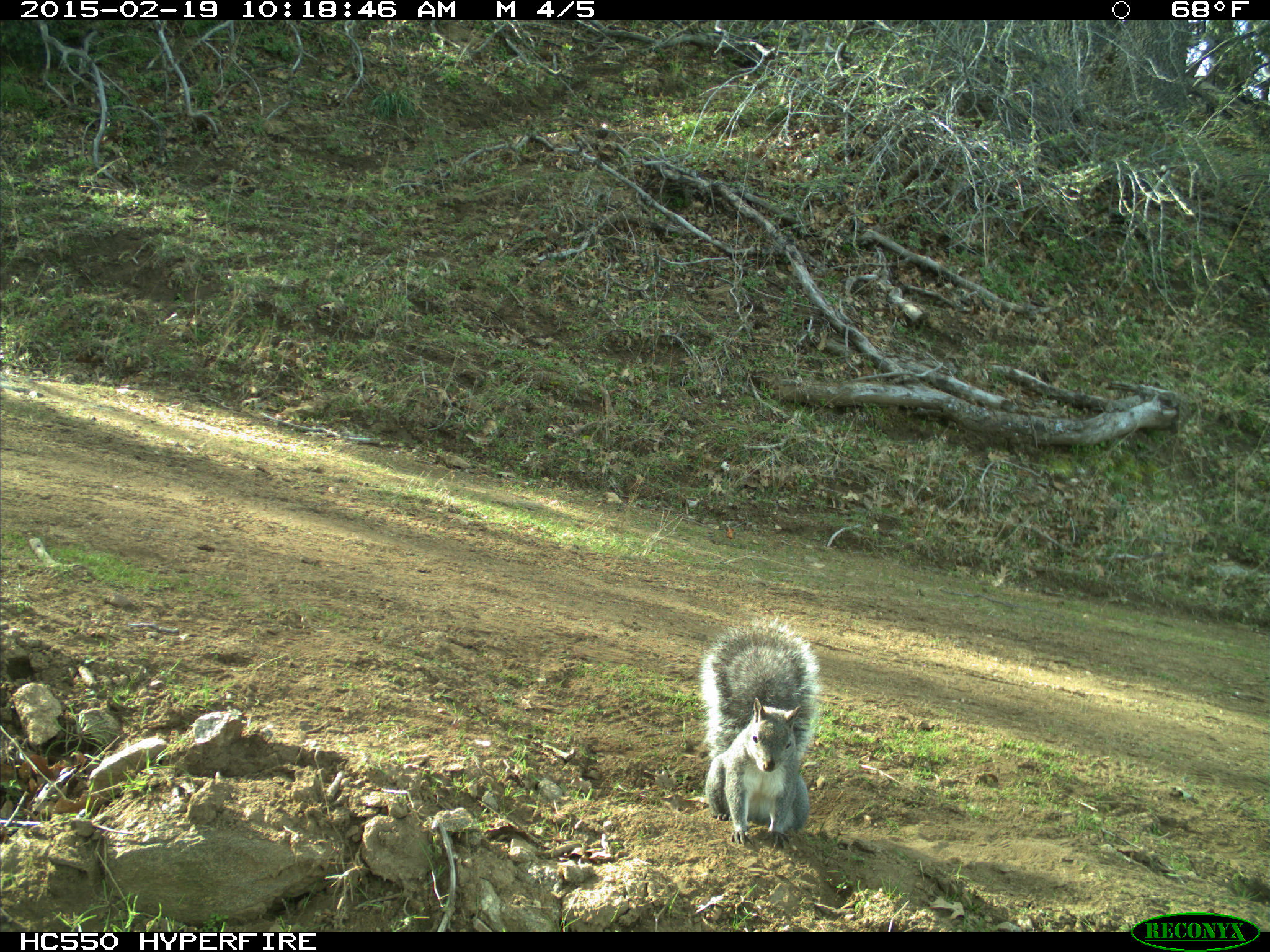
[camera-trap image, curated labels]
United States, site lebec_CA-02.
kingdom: Animalia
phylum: Chordata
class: Mammalia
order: Rodentia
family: Sciuridae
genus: Sciurus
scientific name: Sciurus carolinensis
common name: eastern gray squirrel